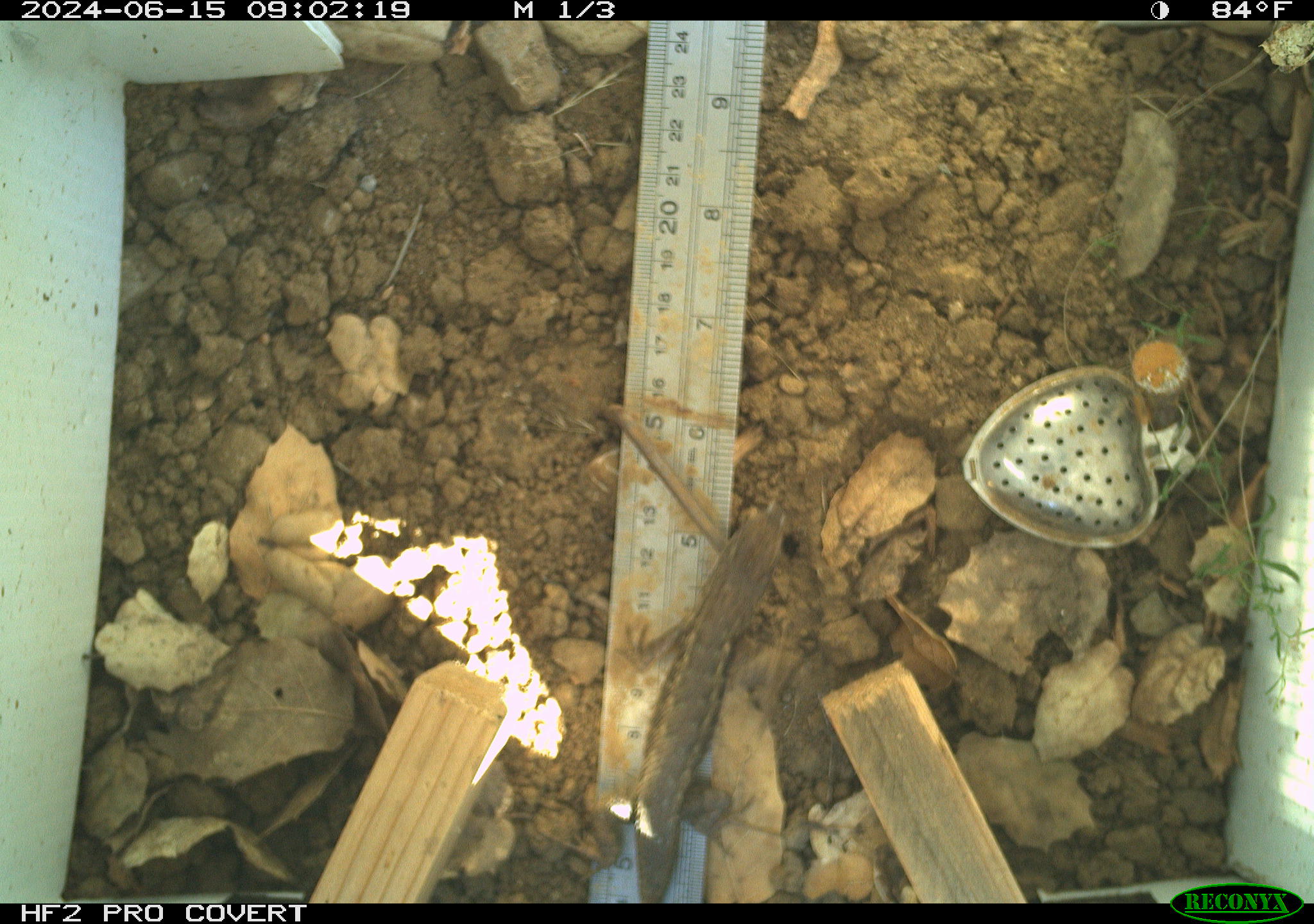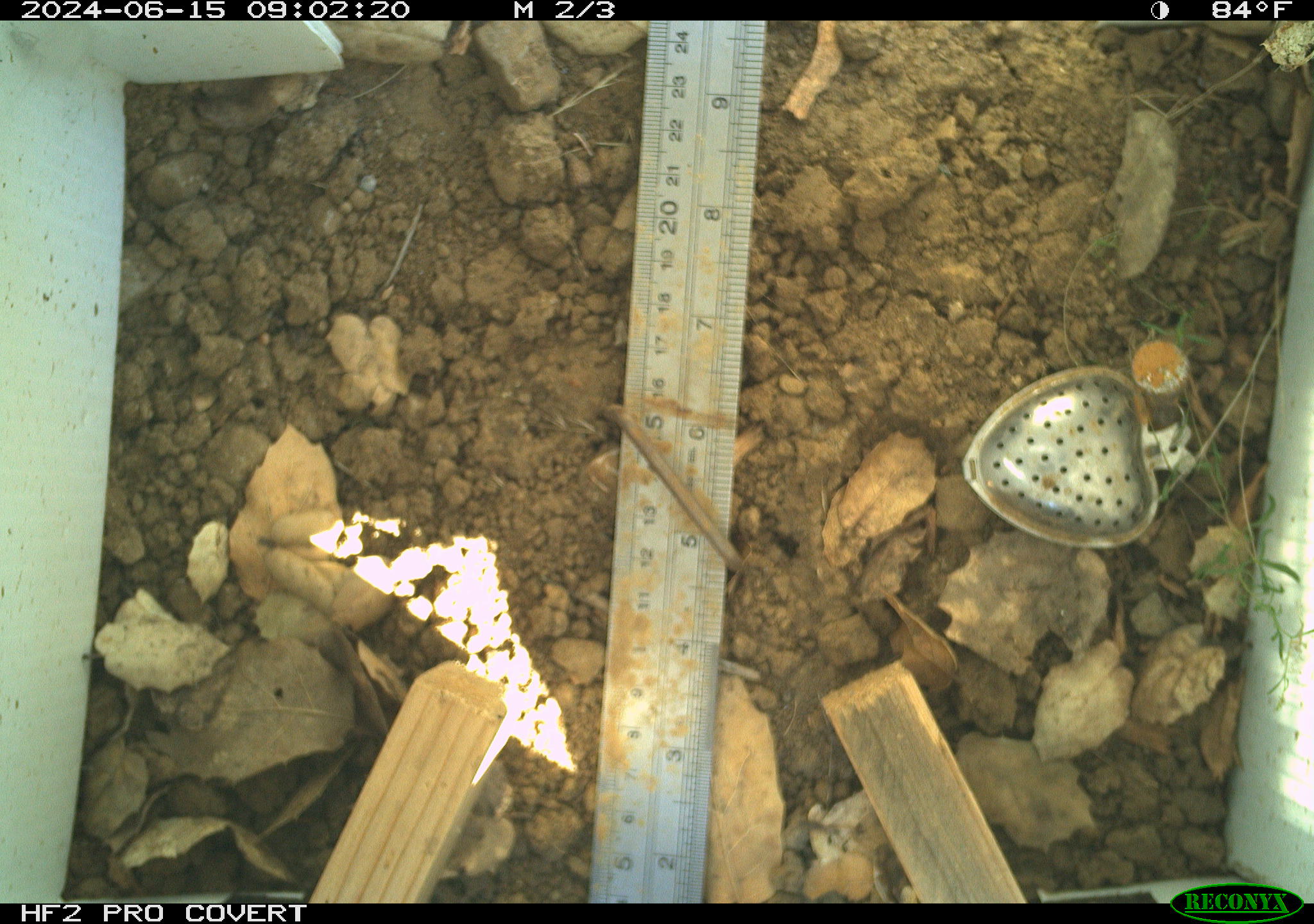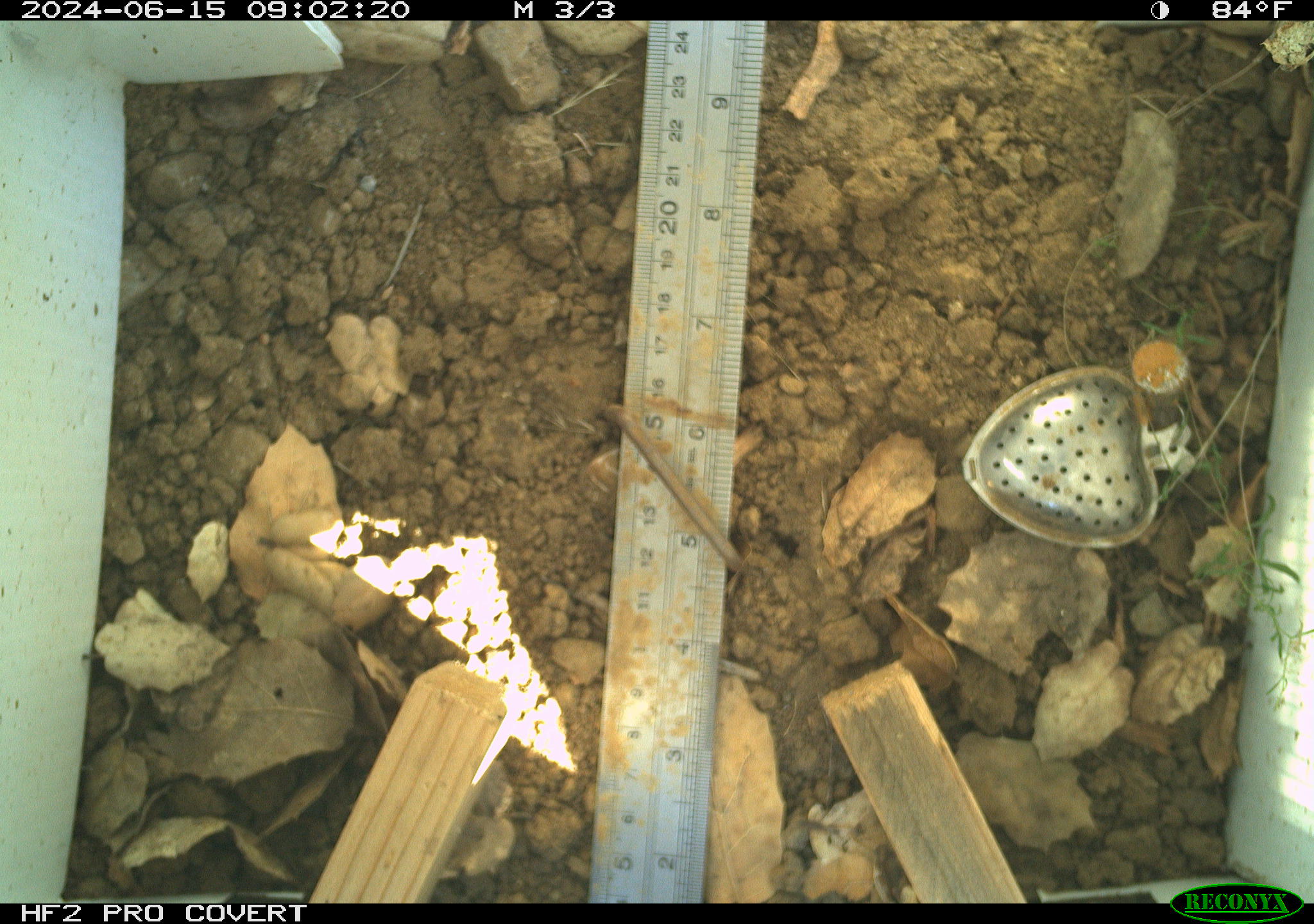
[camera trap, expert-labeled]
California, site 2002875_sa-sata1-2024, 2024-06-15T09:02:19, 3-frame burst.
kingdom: Animalia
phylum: Chordata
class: Reptilia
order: Squamata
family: Phrynosomatidae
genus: Sceloporus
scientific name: Sceloporus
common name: spiny lizards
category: sceloporus species